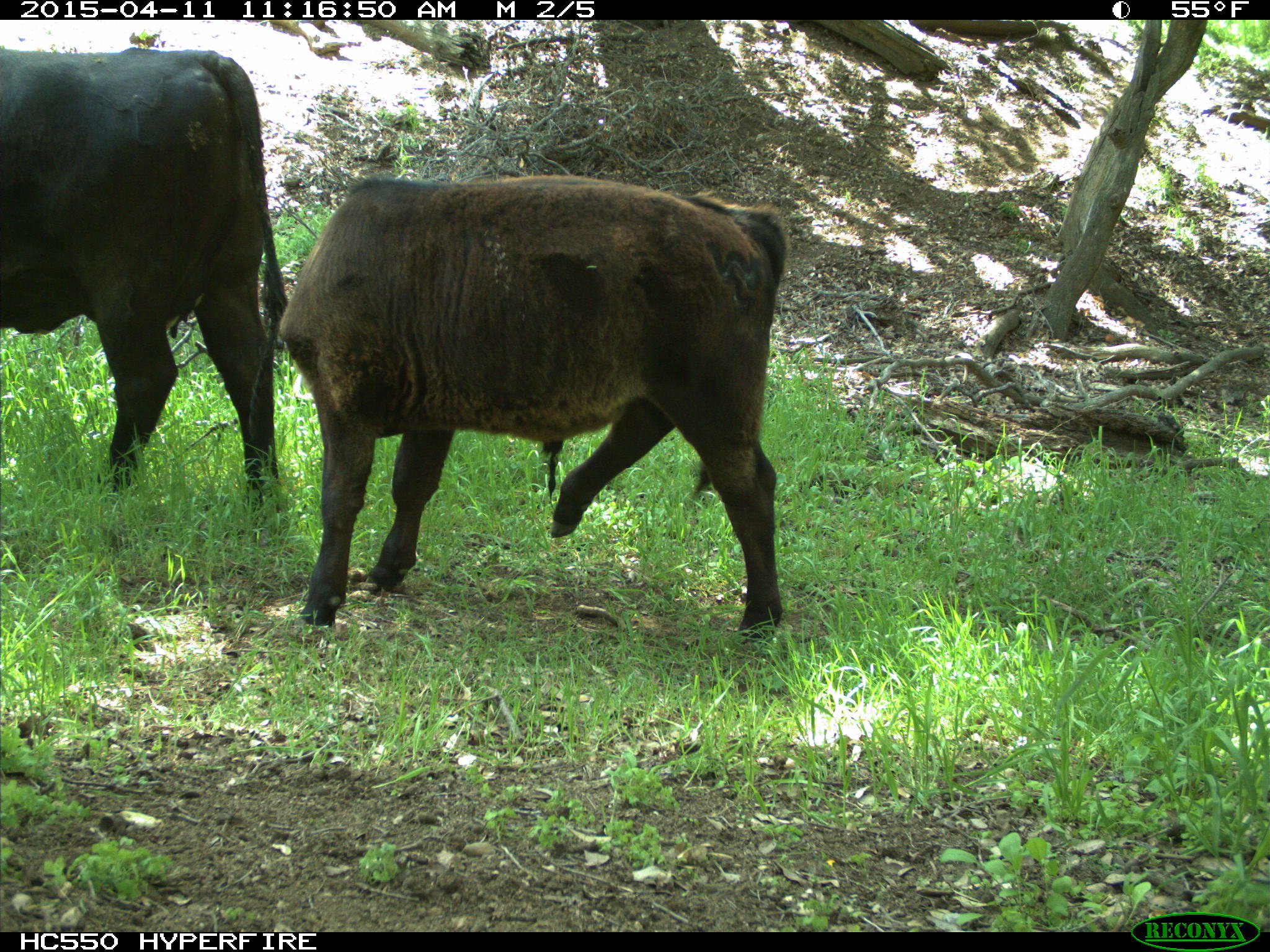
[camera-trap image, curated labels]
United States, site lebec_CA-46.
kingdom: Animalia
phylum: Chordata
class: Mammalia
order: Artiodactyla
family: Bovidae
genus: Bos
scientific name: Bos taurus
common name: domestic cow